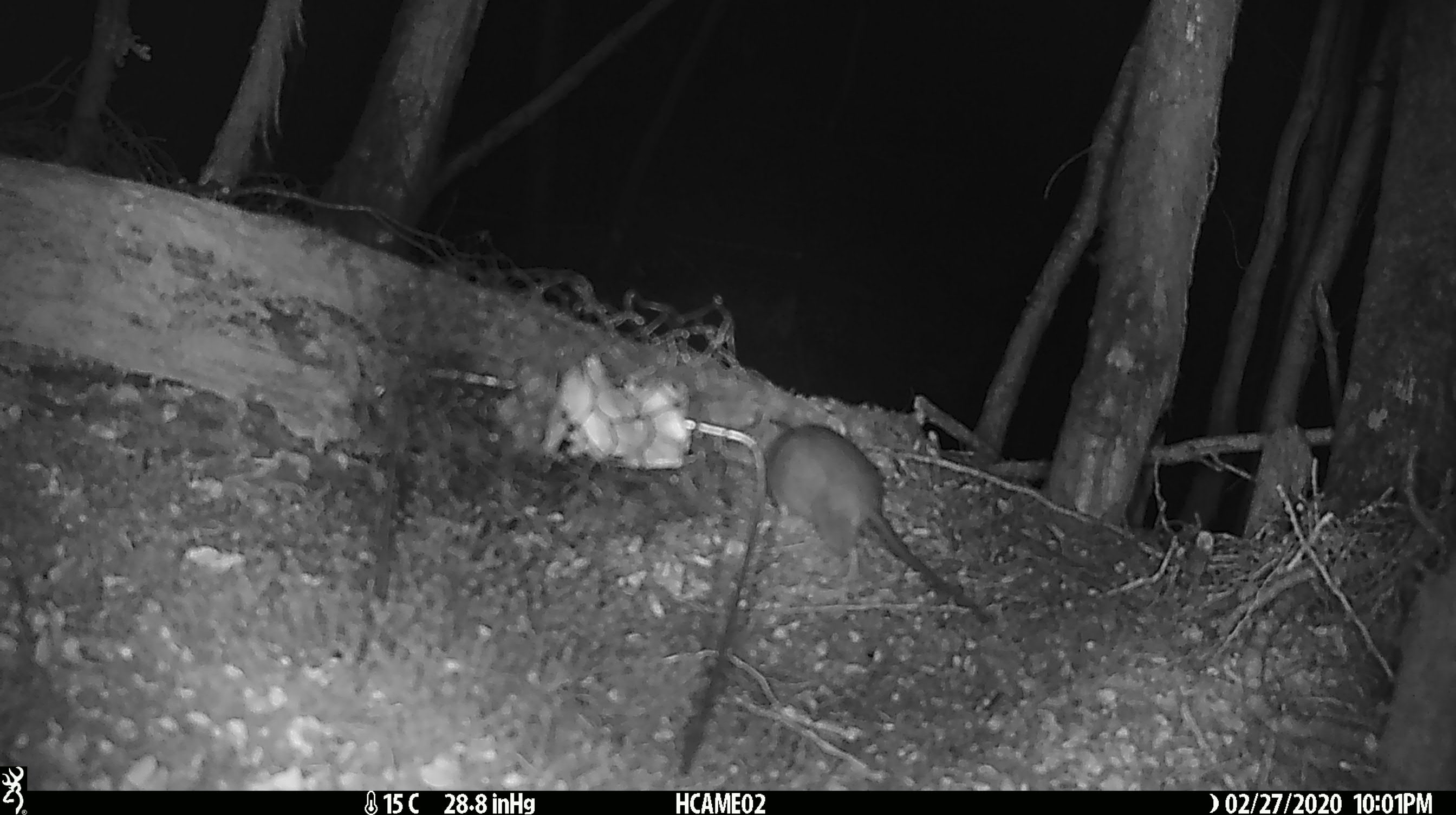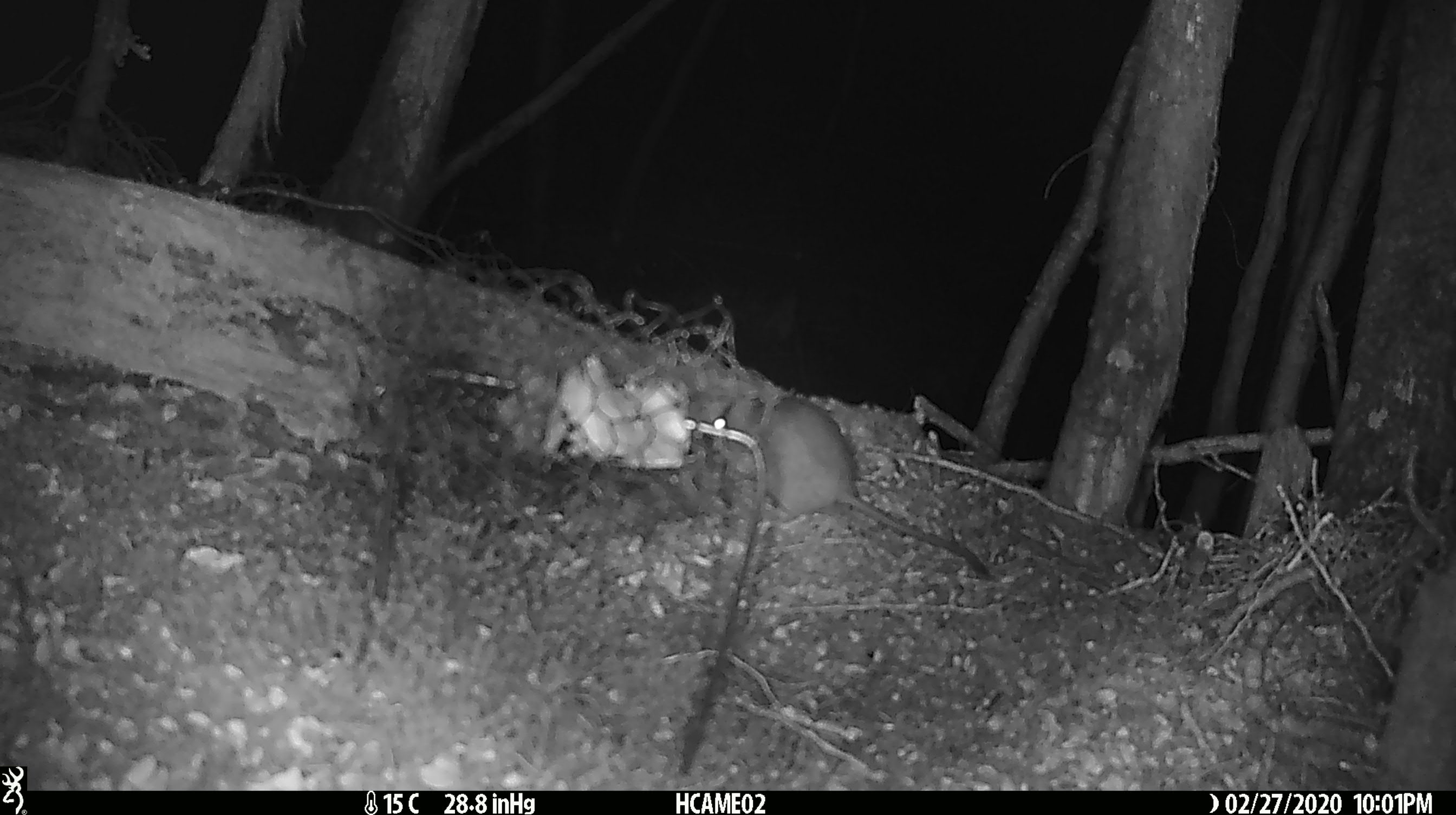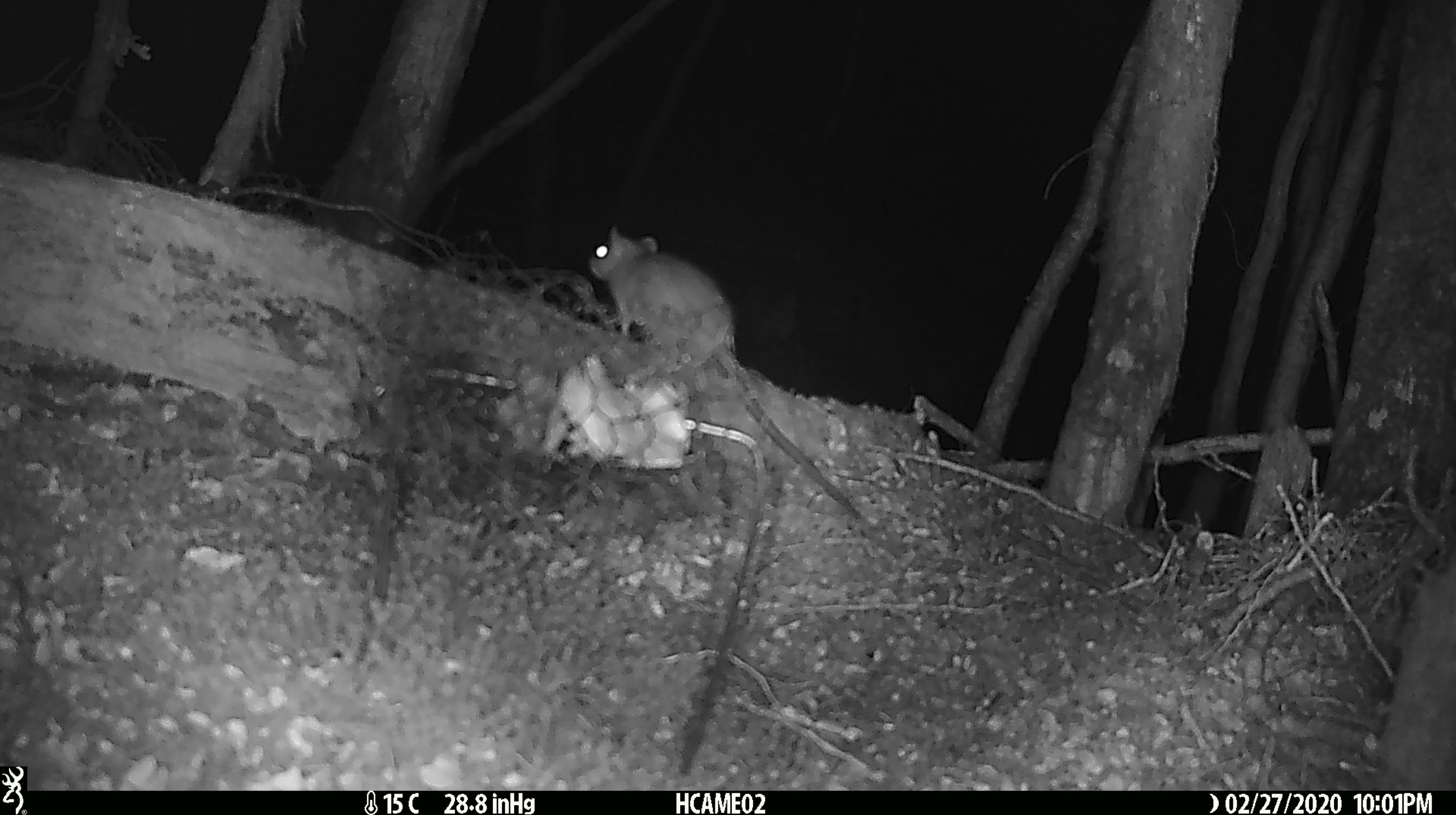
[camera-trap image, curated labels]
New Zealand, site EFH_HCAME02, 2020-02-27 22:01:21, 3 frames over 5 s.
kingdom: Animalia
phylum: Chordata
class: Mammalia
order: Rodentia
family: Muridae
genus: Rattus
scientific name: Rattus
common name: rat